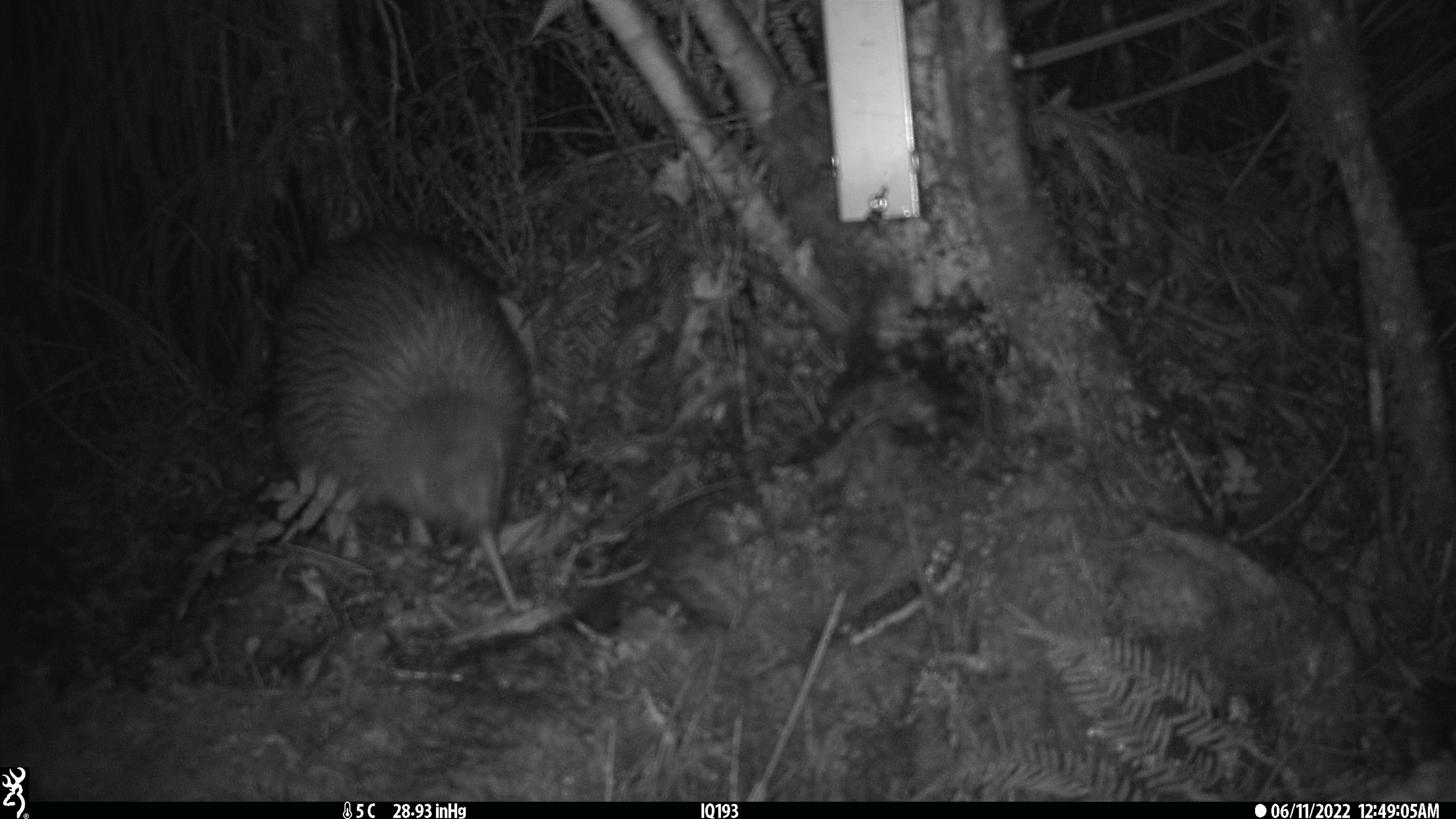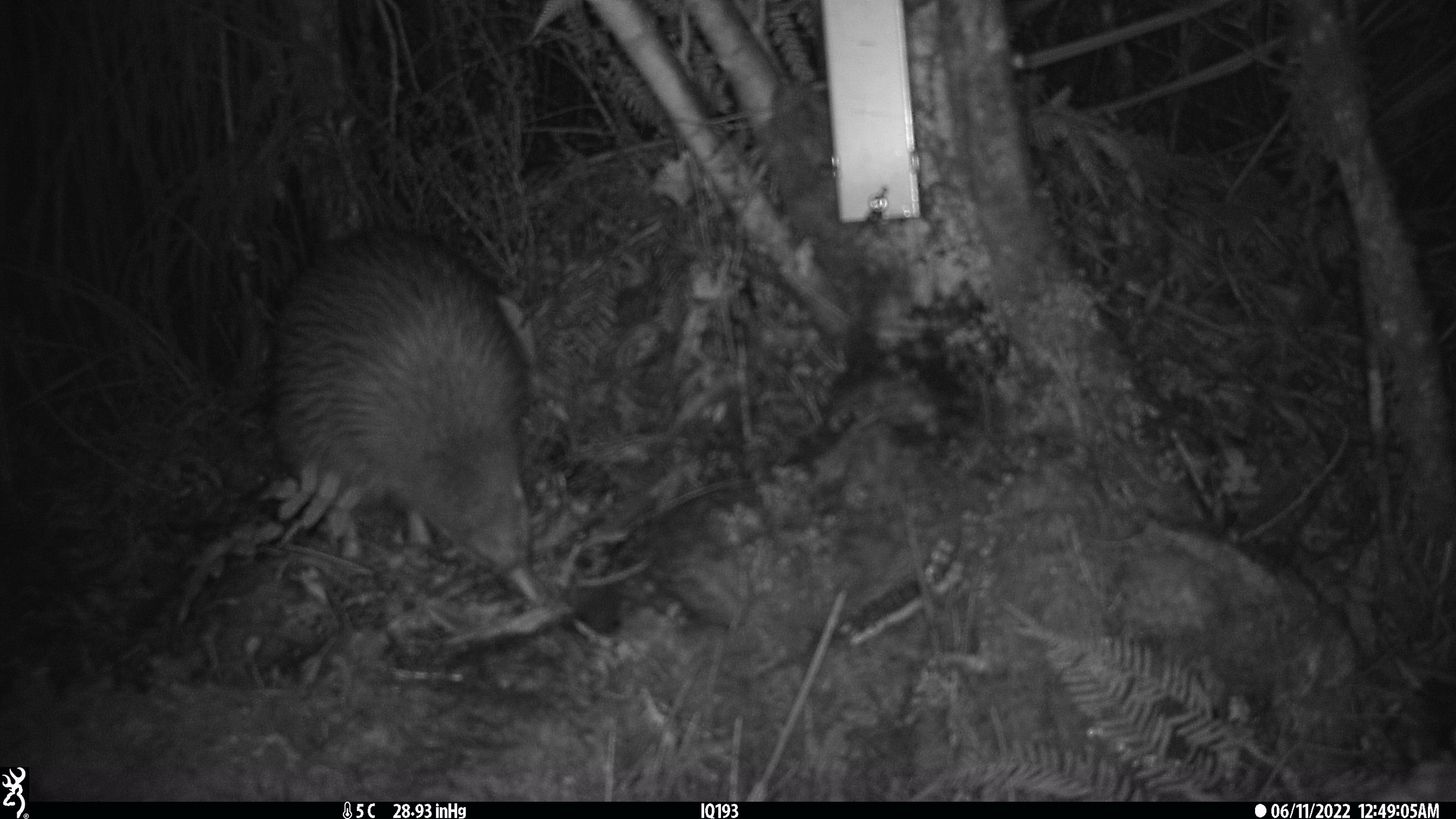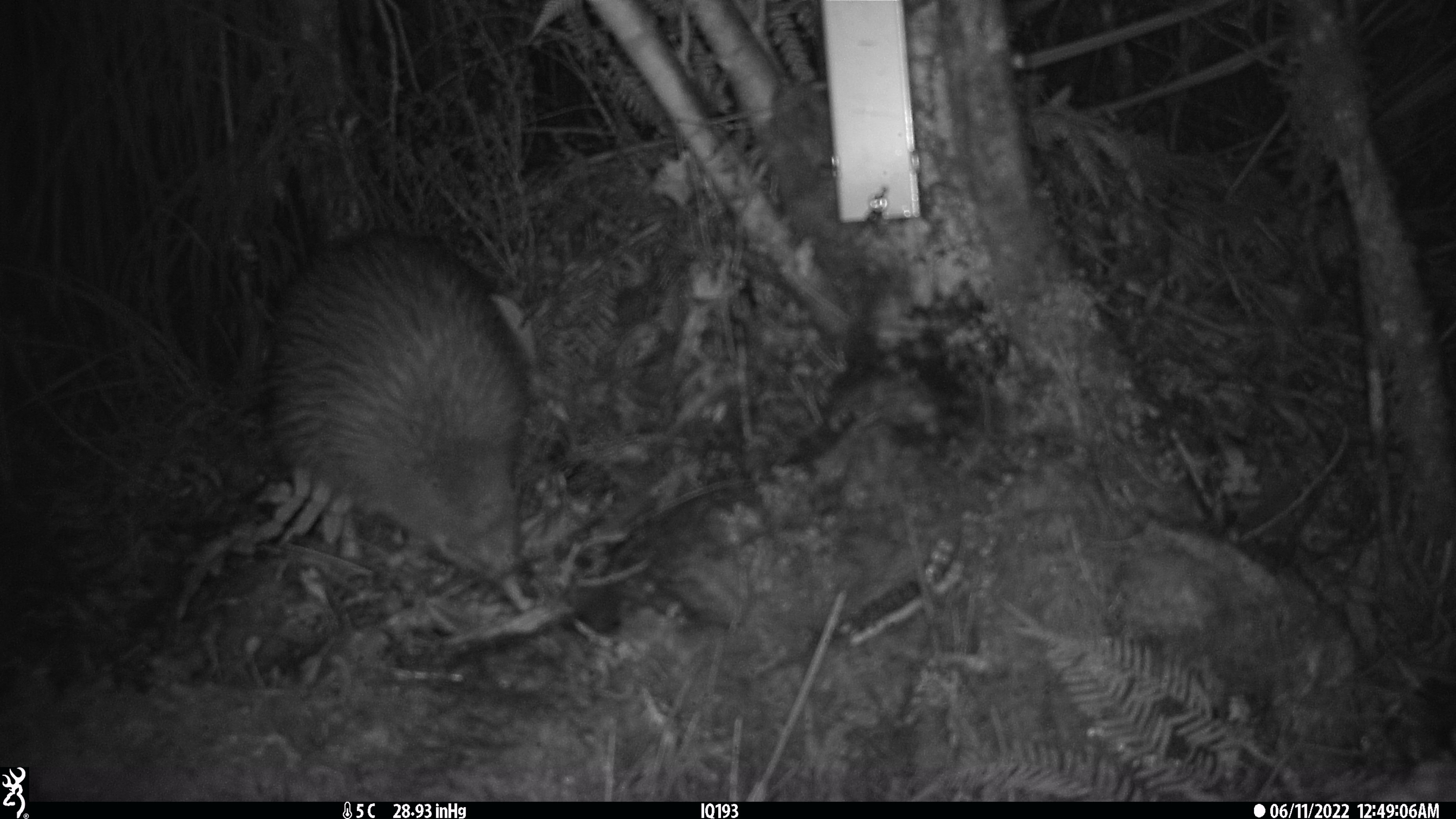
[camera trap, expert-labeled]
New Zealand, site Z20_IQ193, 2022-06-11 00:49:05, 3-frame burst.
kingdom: Animalia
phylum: Chordata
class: Aves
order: Apterygiformes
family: Apterygidae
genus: Apteryx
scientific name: Apteryx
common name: kiwi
Kiwi (Apteryx).